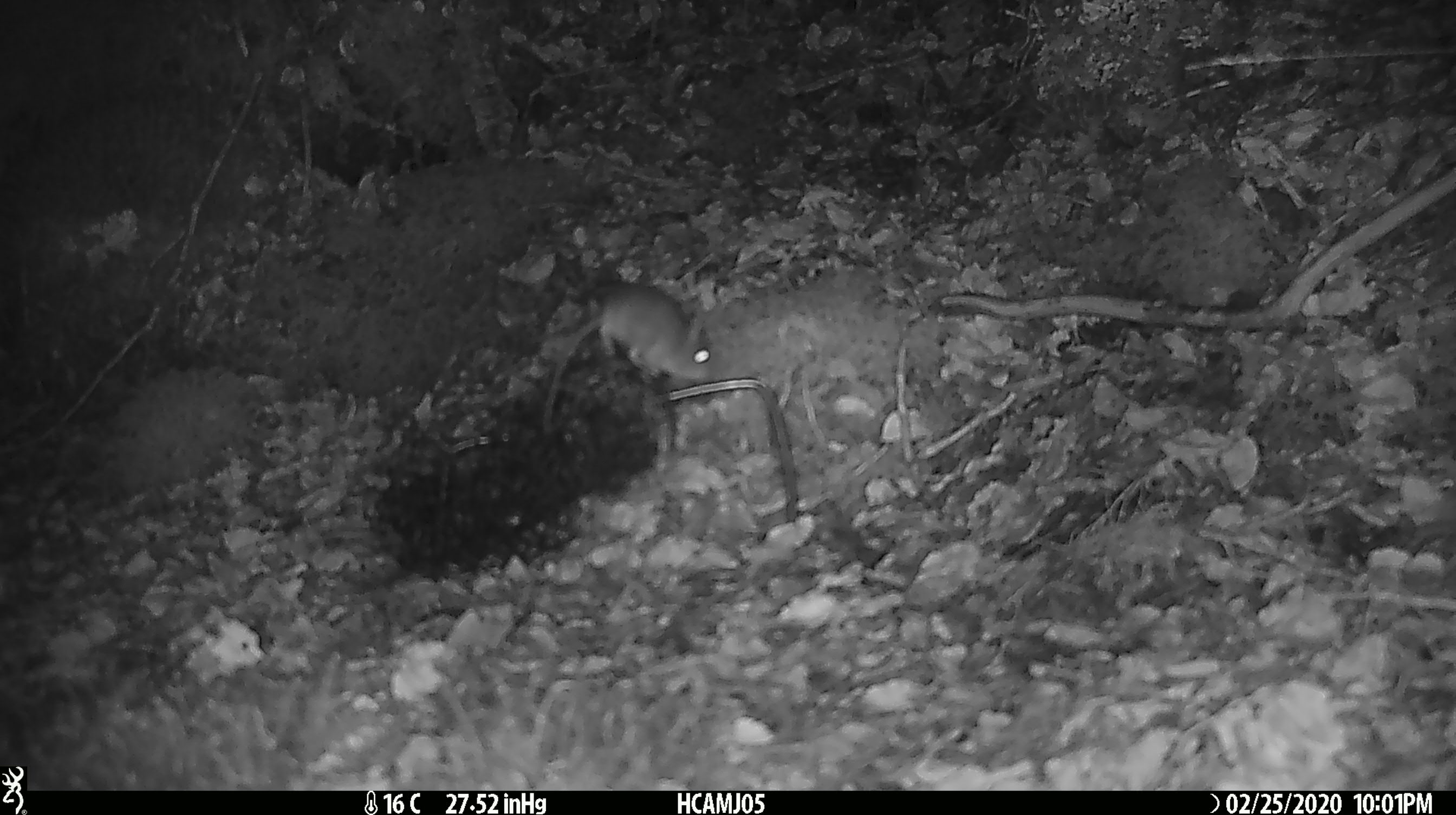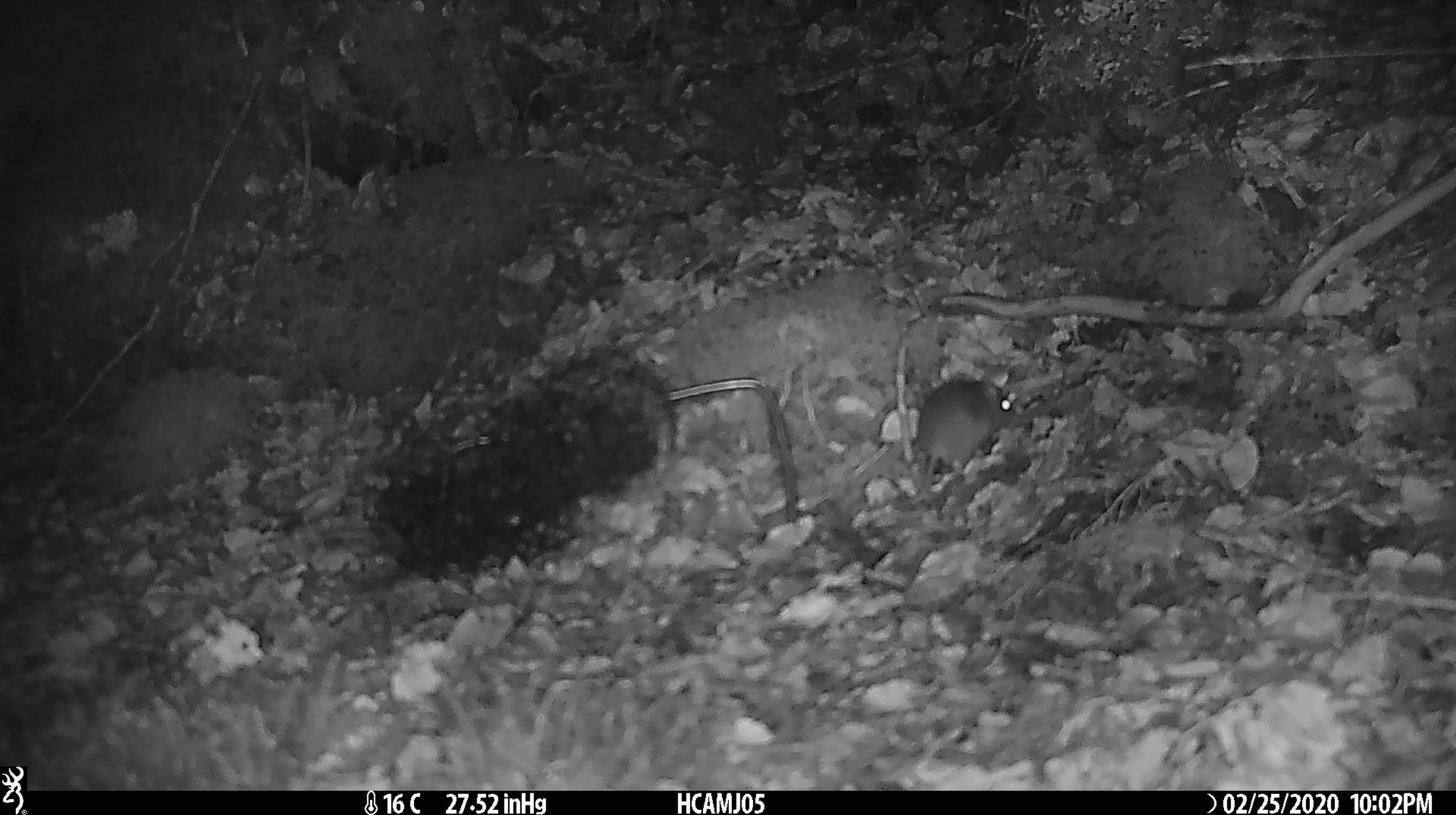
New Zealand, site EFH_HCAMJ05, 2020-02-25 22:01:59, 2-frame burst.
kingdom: Animalia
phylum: Chordata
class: Mammalia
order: Rodentia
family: Muridae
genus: Mus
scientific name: Mus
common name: mouse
Mouse (Mus).